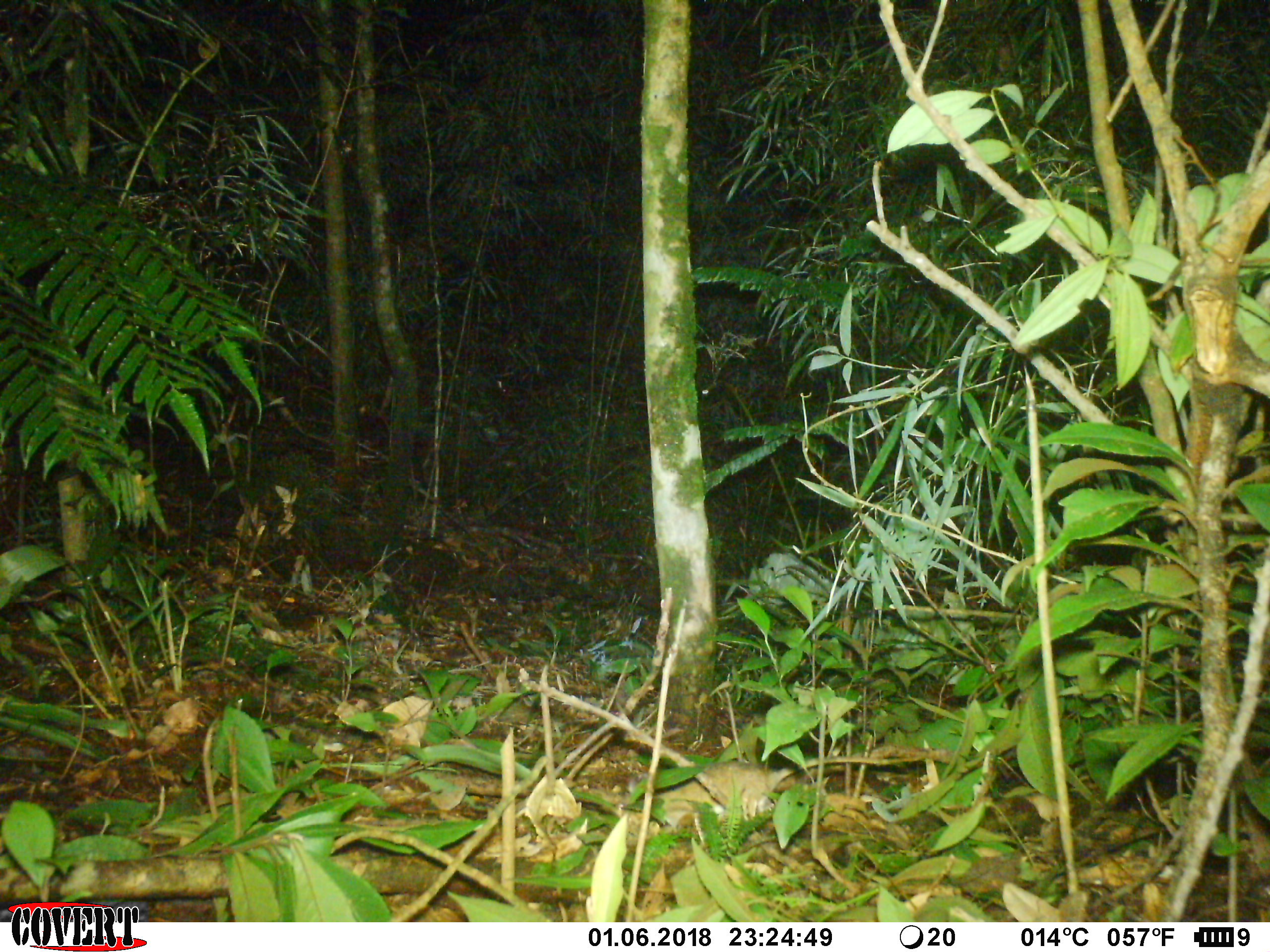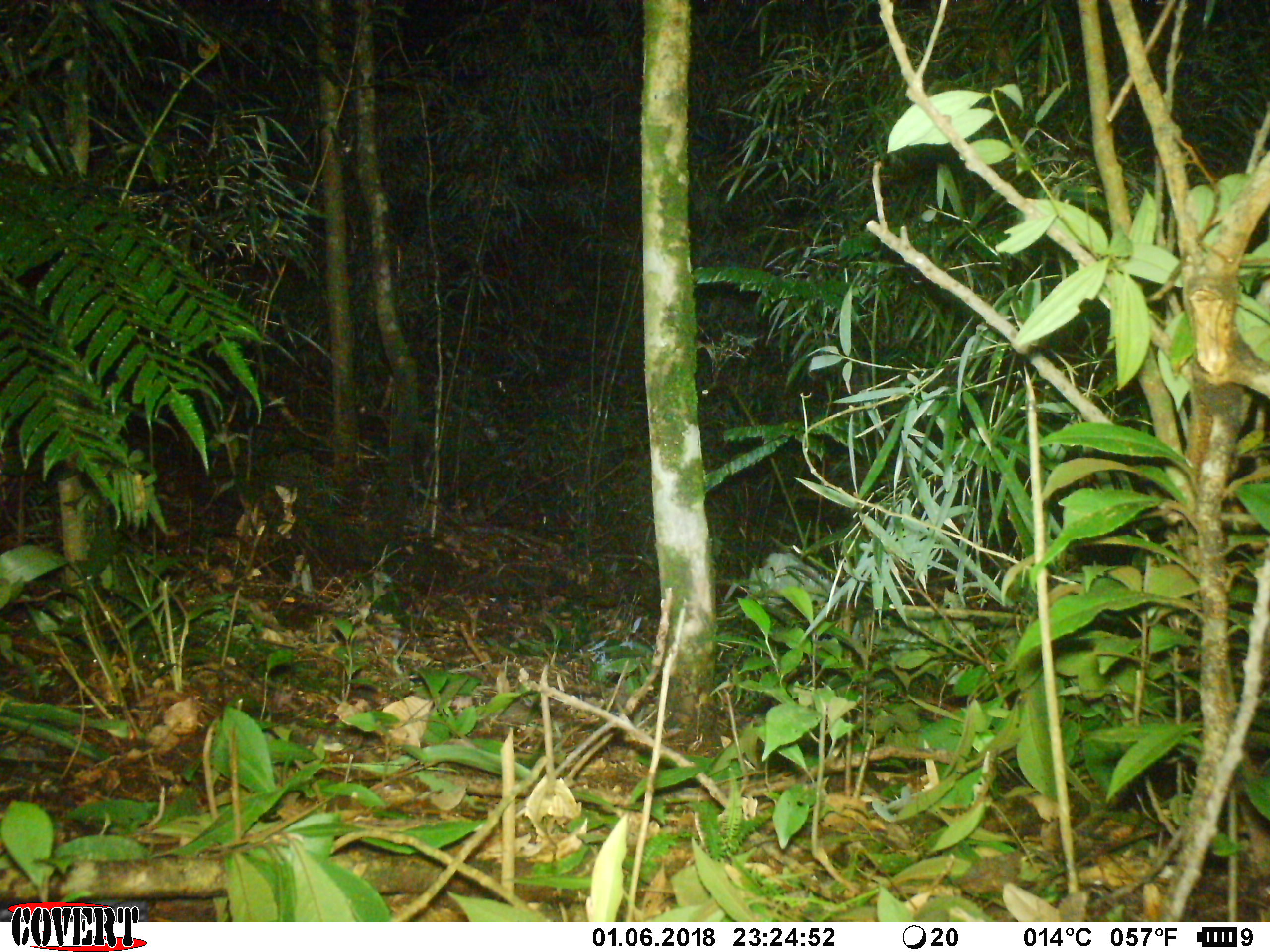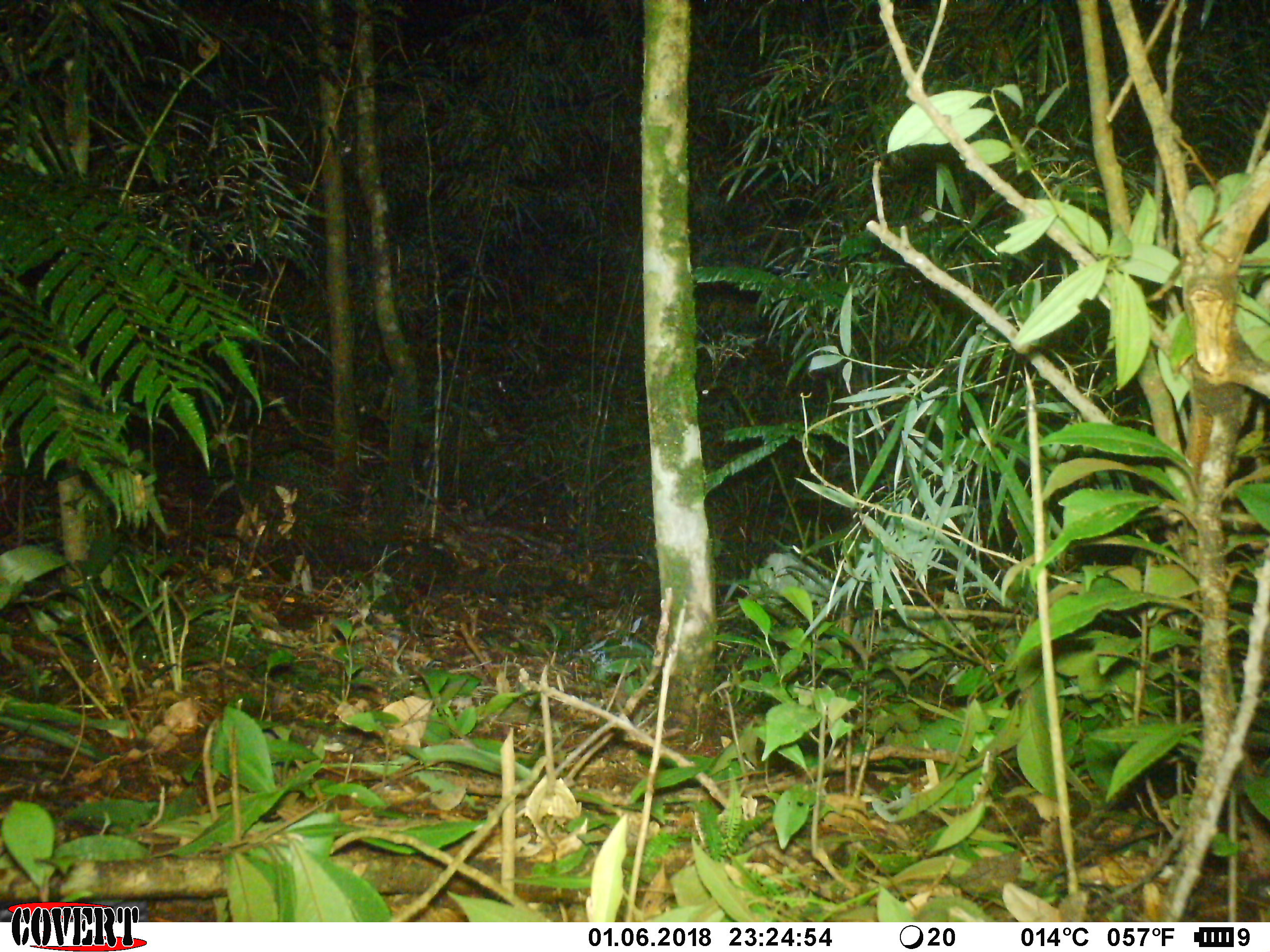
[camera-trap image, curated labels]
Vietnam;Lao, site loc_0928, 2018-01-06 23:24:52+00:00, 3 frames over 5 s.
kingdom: Animalia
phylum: Chordata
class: Mammalia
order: Rodentia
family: Muridae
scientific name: Muridae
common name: old-world mice and rats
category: unidentified murid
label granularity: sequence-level